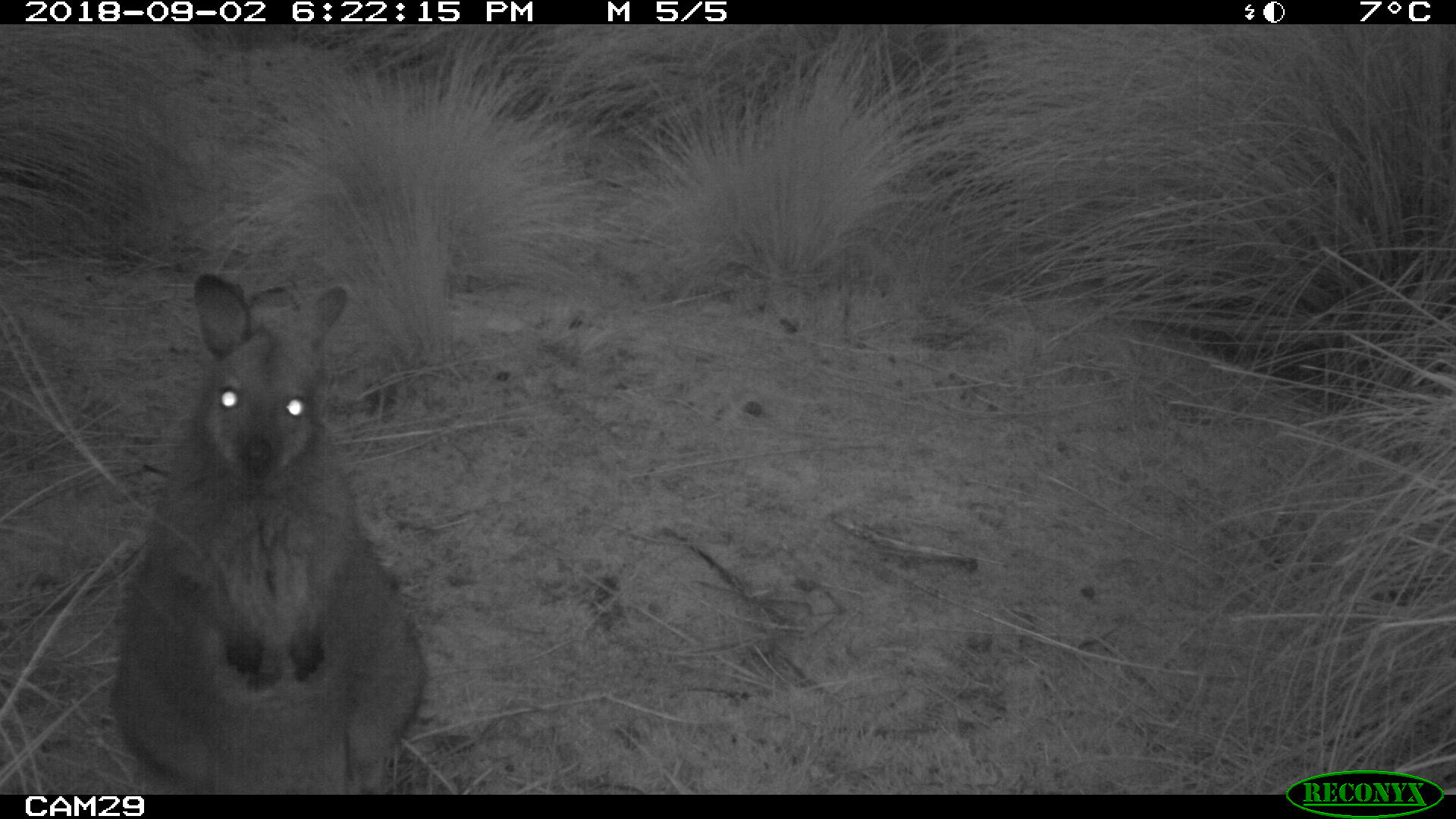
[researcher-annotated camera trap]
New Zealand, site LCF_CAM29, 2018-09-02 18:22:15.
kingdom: Animalia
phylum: Chordata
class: Mammalia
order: Diprotodontia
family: Macropodidae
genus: Notamacropus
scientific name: Notamacropus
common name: wallaby